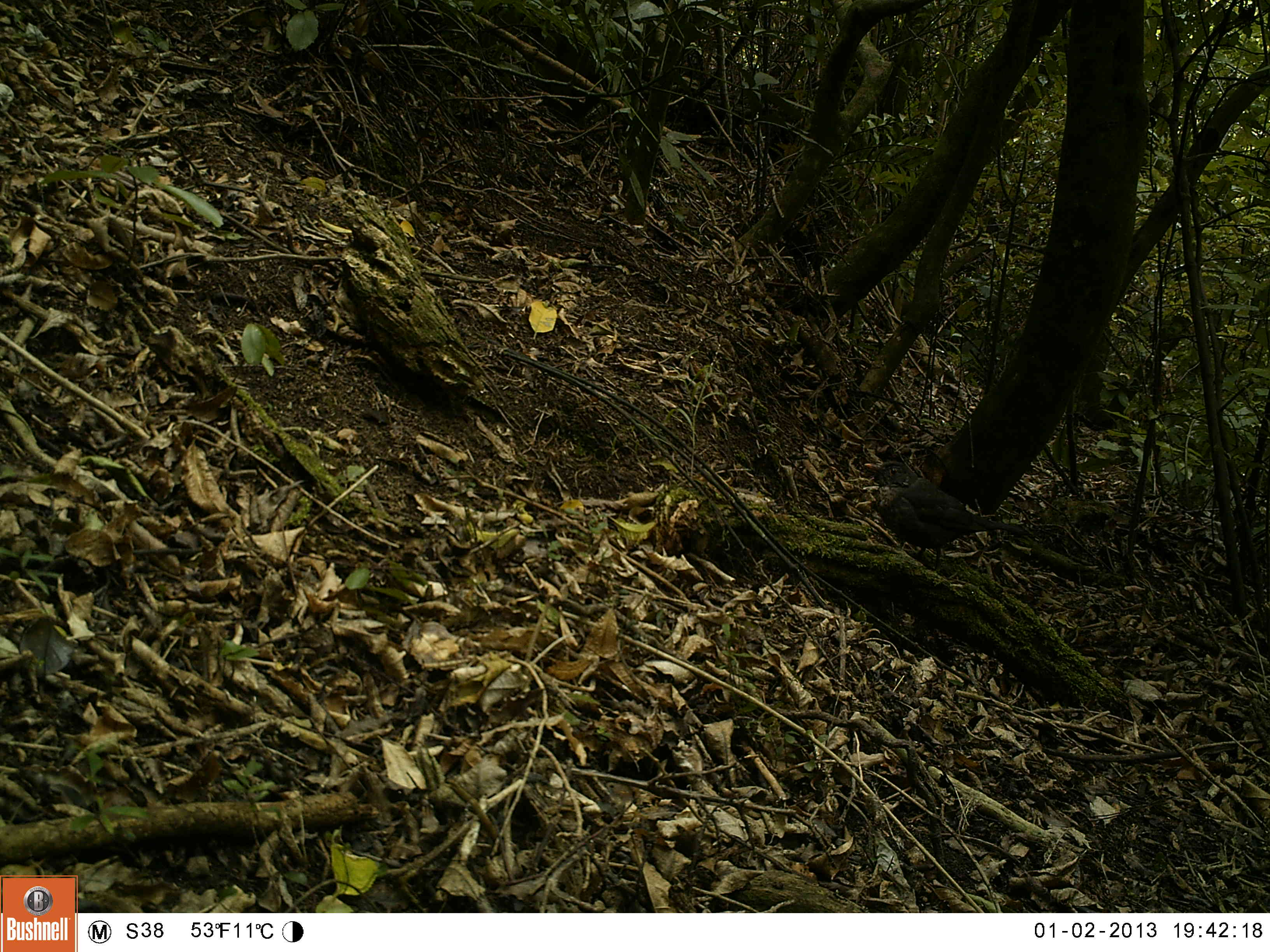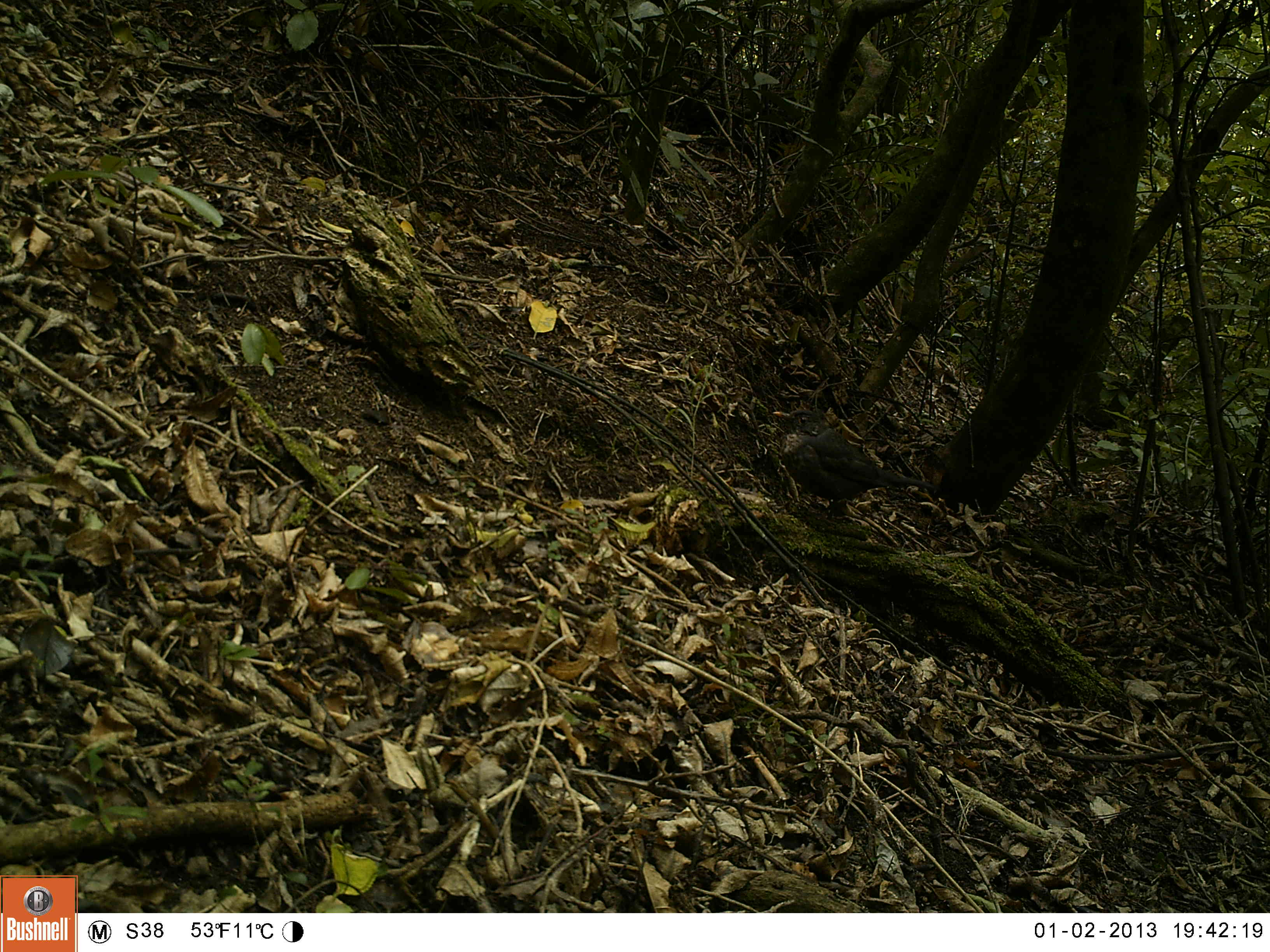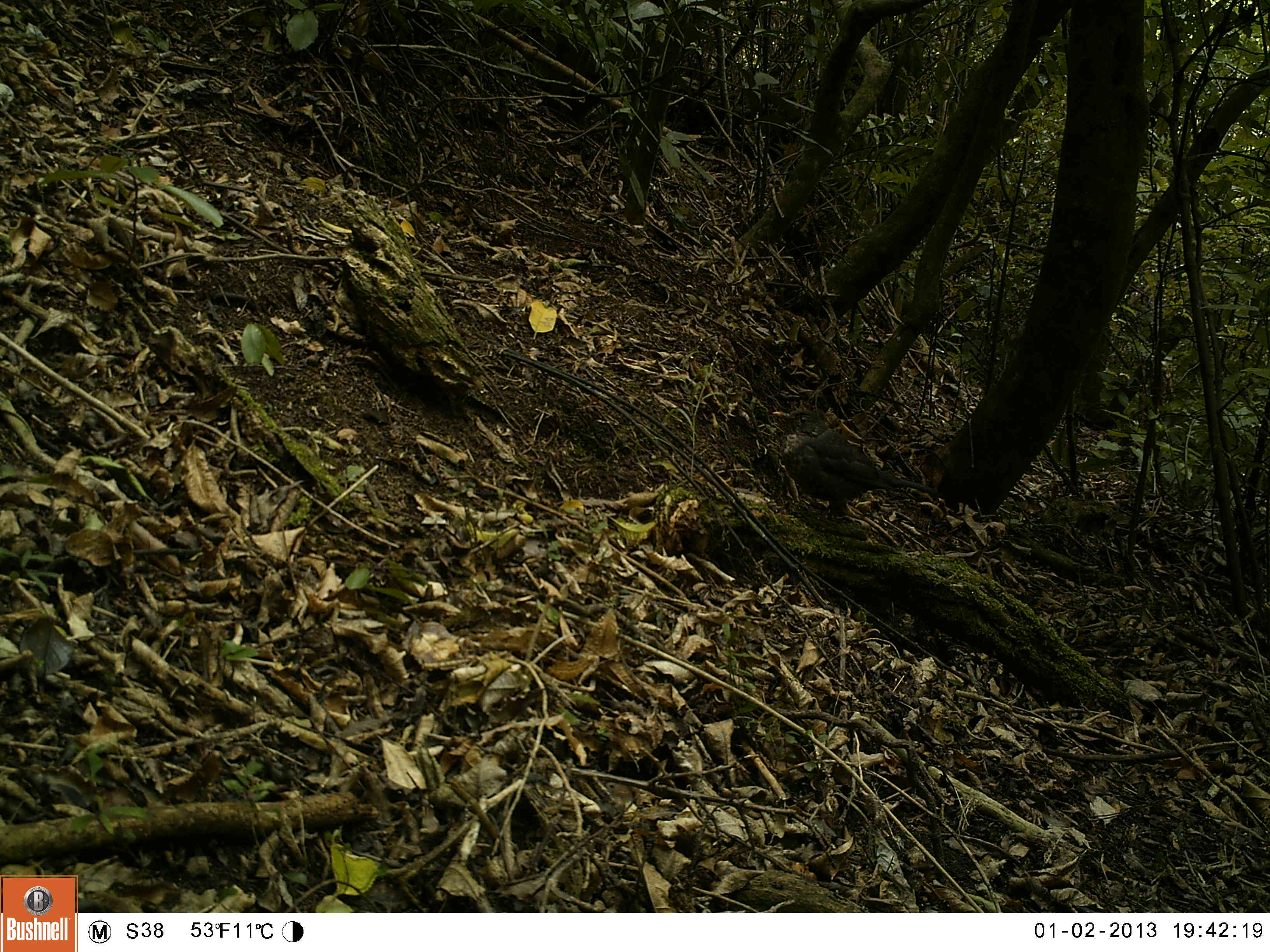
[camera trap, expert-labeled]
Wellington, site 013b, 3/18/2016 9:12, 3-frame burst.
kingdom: Animalia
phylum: Chordata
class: Aves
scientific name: Aves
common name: bird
Bird (Aves).